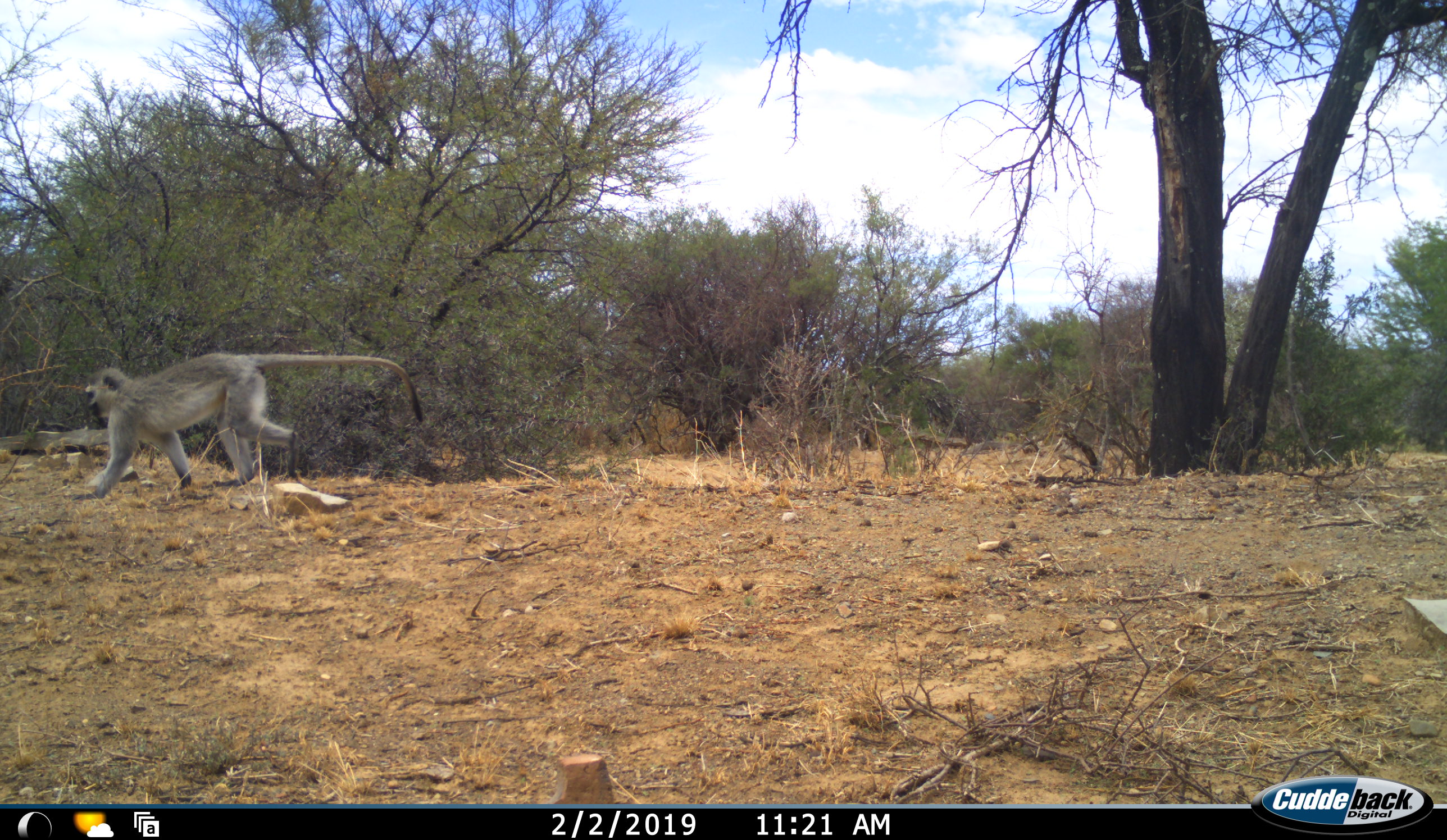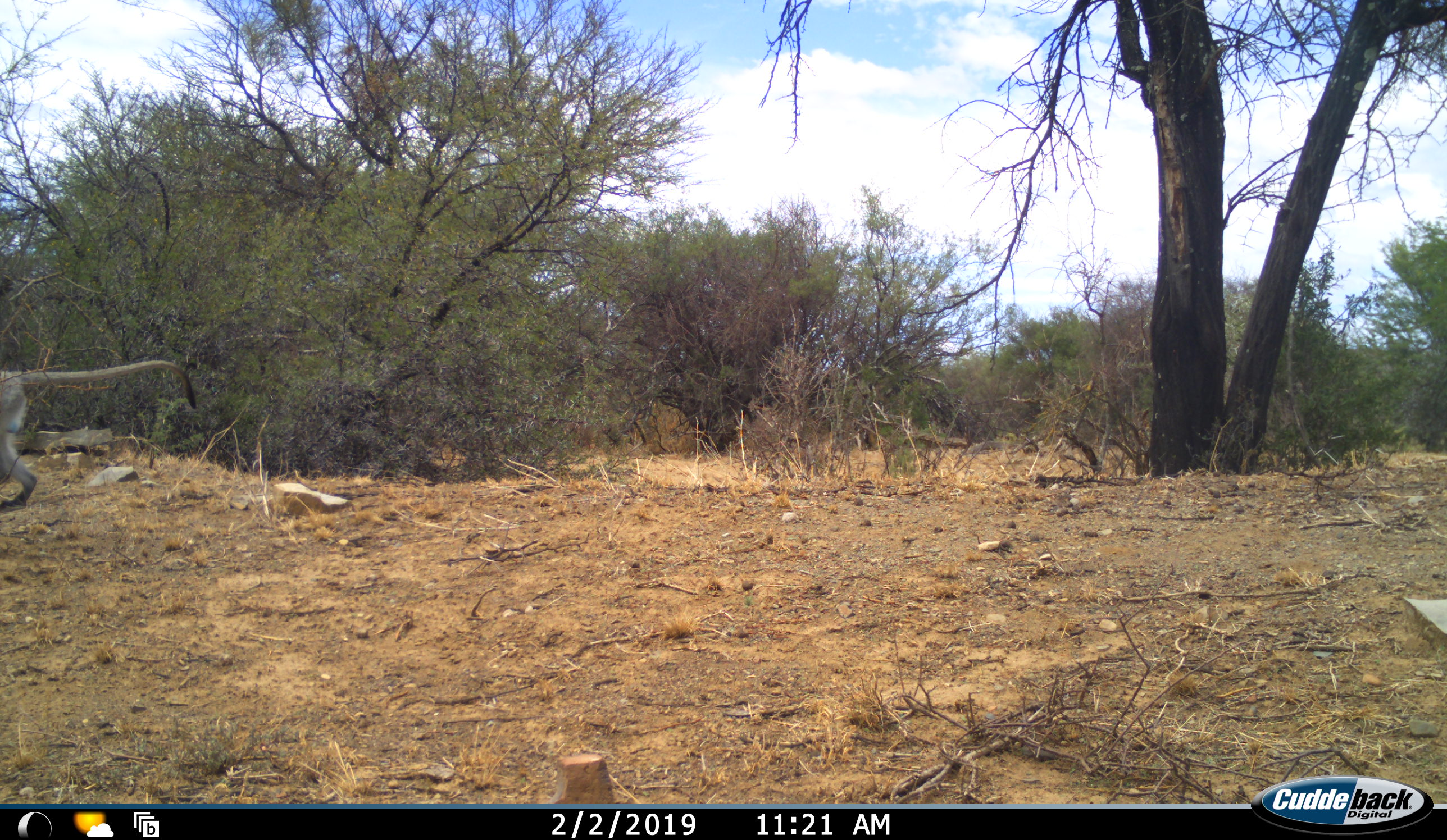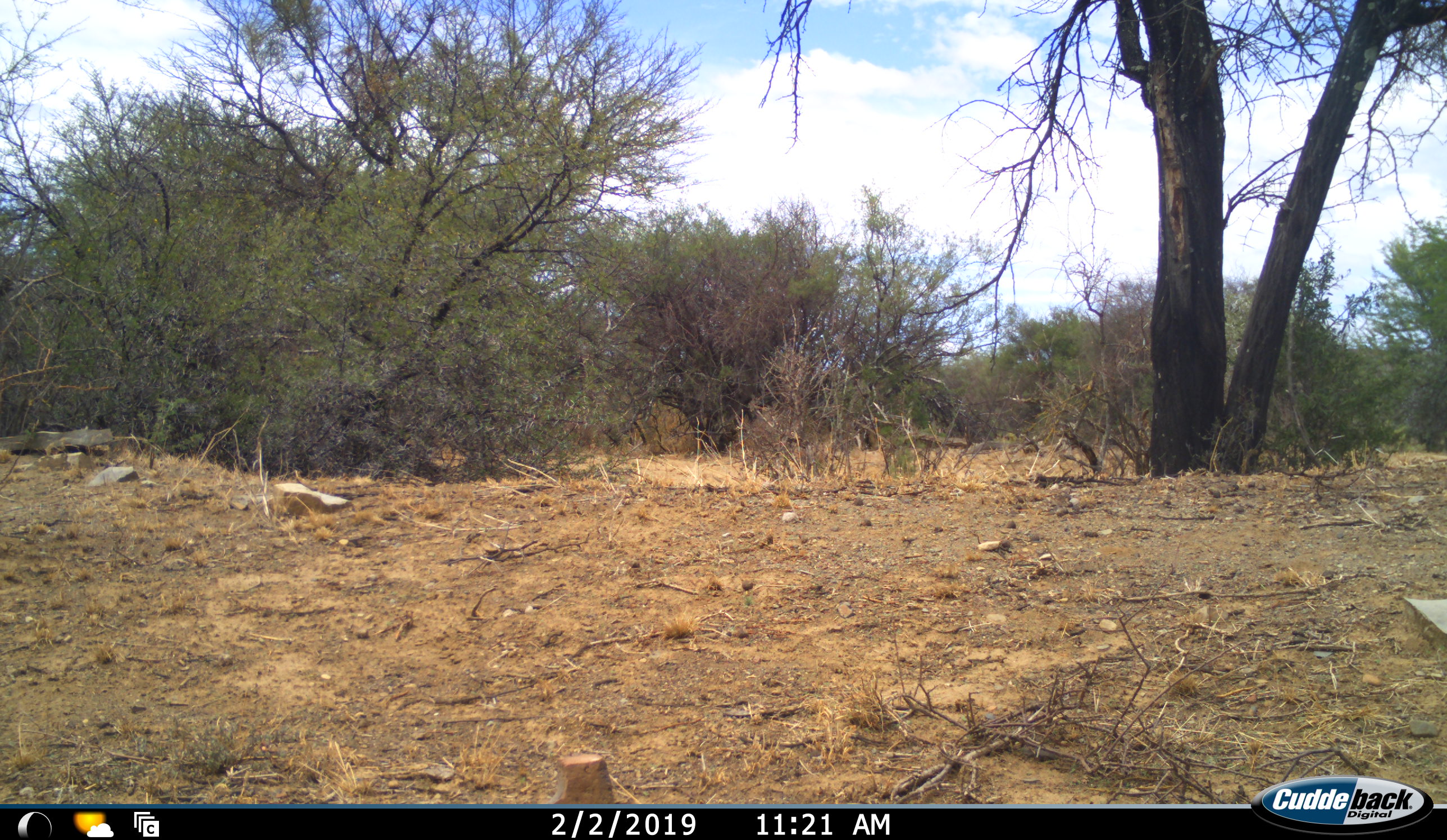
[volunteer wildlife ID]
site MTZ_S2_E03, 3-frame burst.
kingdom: Animalia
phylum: Chordata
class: Mammalia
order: Primates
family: Cercopithecidae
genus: Chlorocebus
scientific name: Chlorocebus pygerythrus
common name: vervet monkey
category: monkeyvervet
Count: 1.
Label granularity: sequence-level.